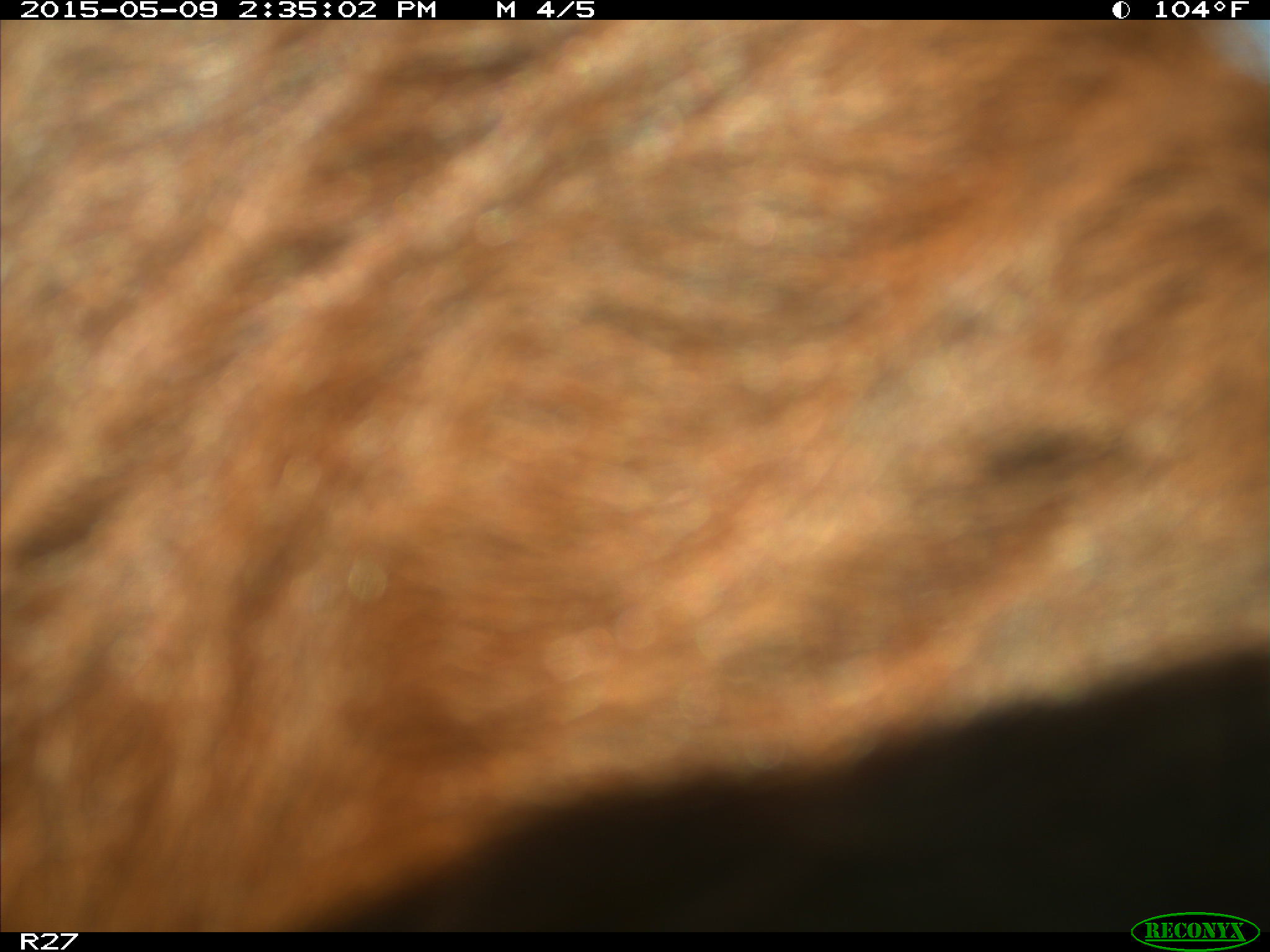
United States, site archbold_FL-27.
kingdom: Animalia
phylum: Chordata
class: Mammalia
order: Artiodactyla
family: Bovidae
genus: Bos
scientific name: Bos taurus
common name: domestic cow